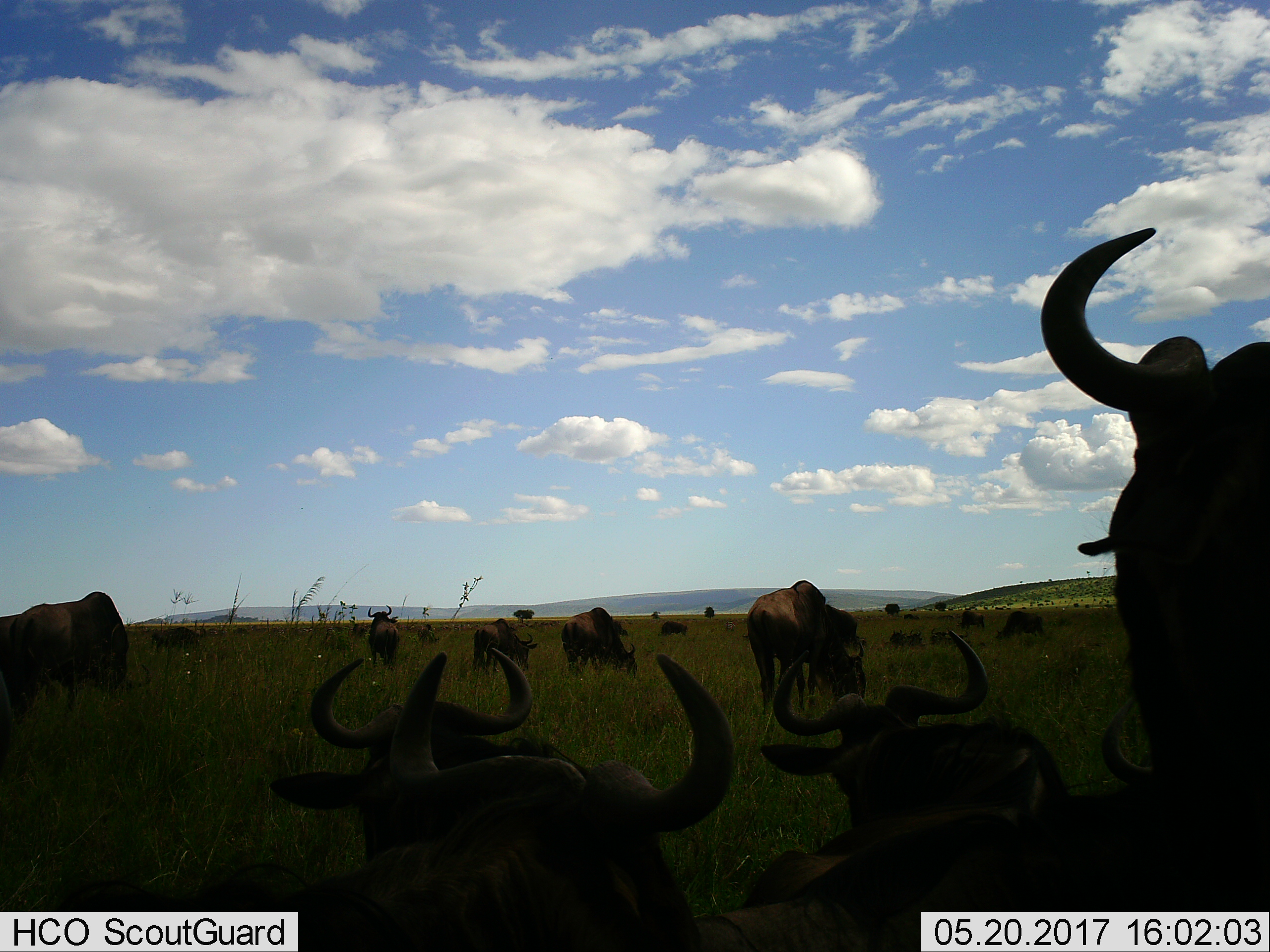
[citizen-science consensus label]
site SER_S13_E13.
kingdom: Animalia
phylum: Chordata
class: Mammalia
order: Artiodactyla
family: Bovidae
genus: Connochaetes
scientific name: Connochaetes taurinus taurinus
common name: blue wildebeest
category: wildebeestblue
Wildebeestblue (blue wildebeest) (Connochaetes taurinus taurinus), count 11-50. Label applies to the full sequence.